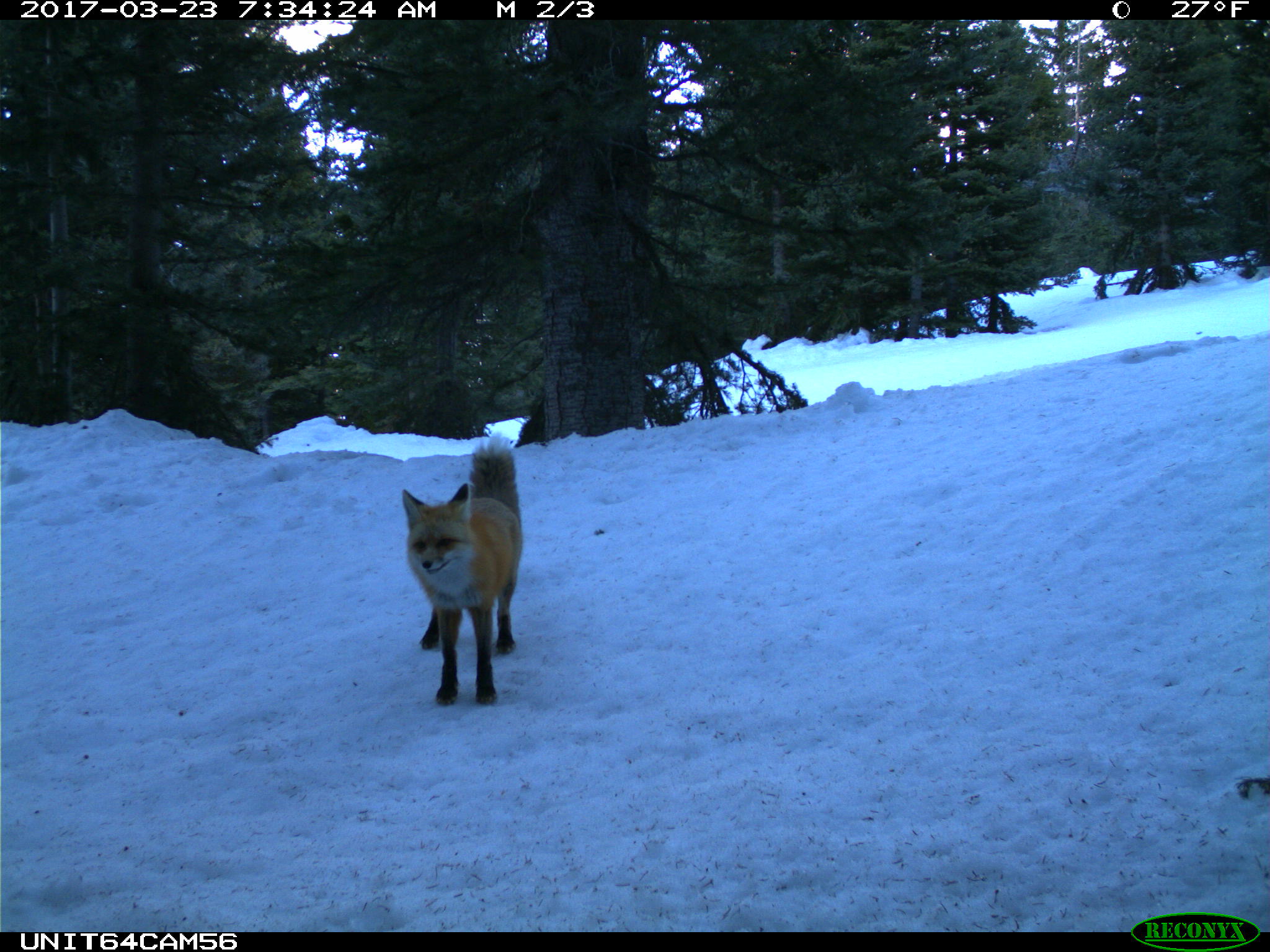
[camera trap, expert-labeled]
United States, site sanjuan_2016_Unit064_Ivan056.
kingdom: Animalia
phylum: Chordata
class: Mammalia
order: Carnivora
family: Canidae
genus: Vulpes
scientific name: Vulpes vulpes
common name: red fox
Vulpes vulpes (red fox).